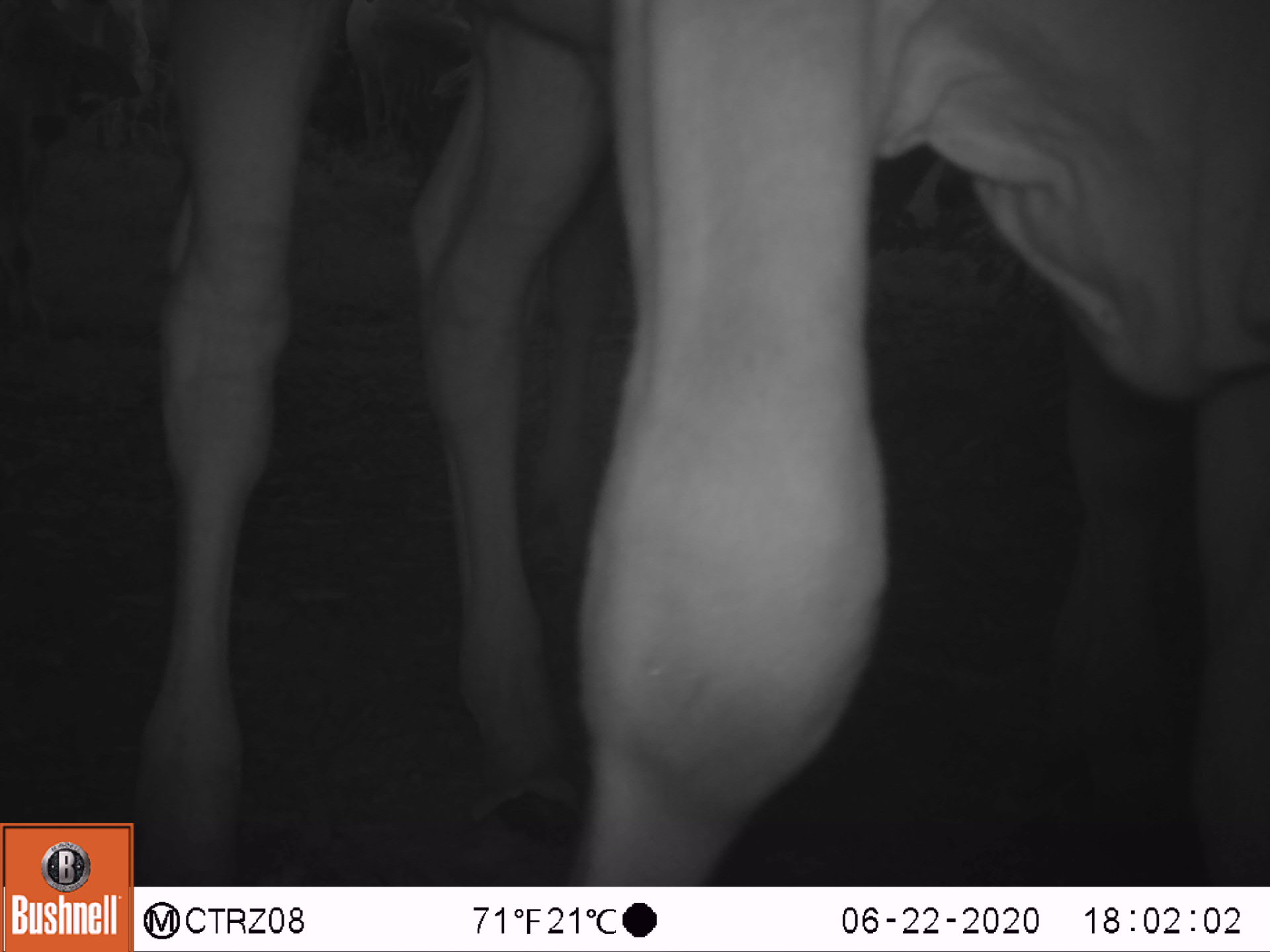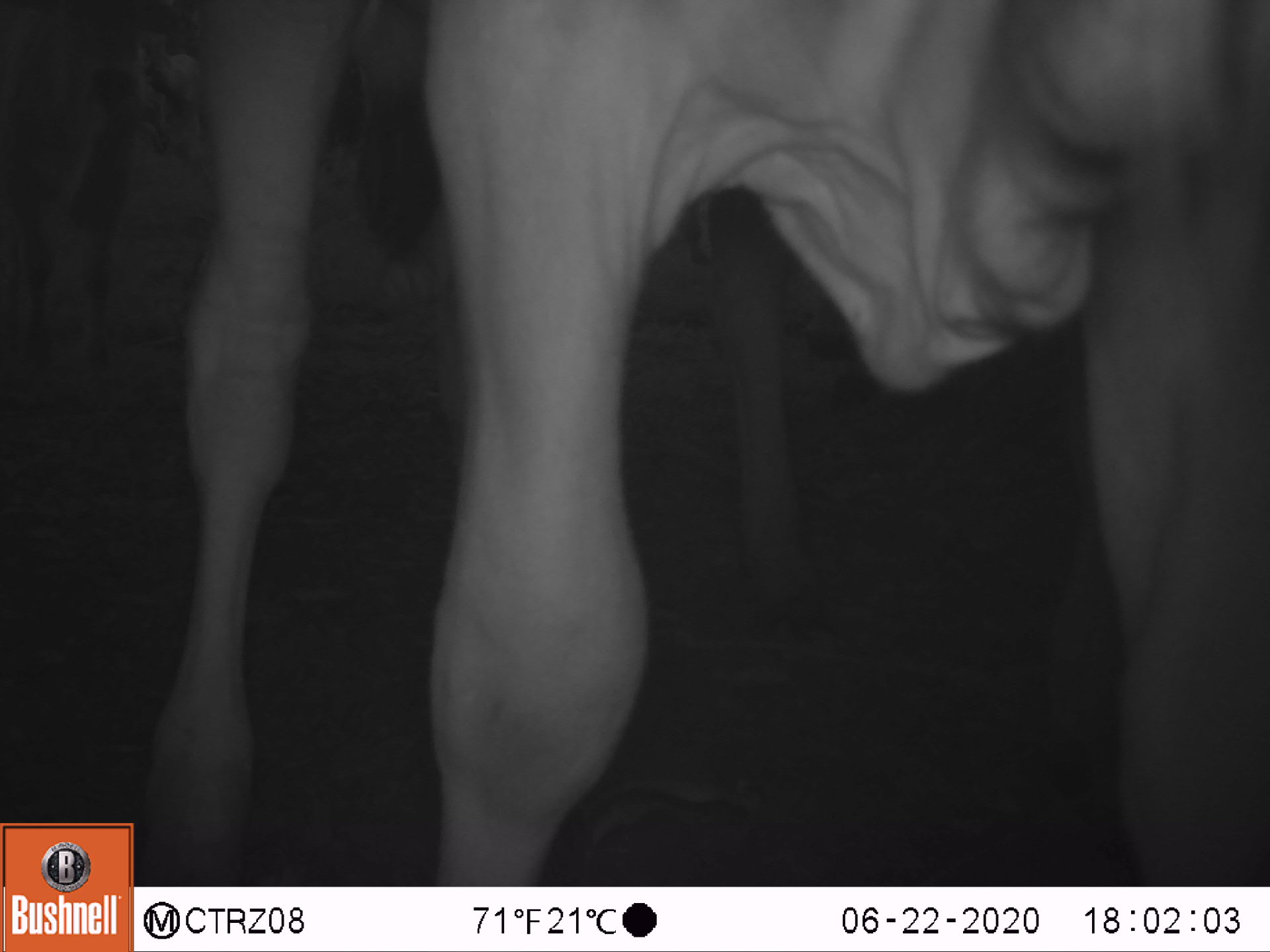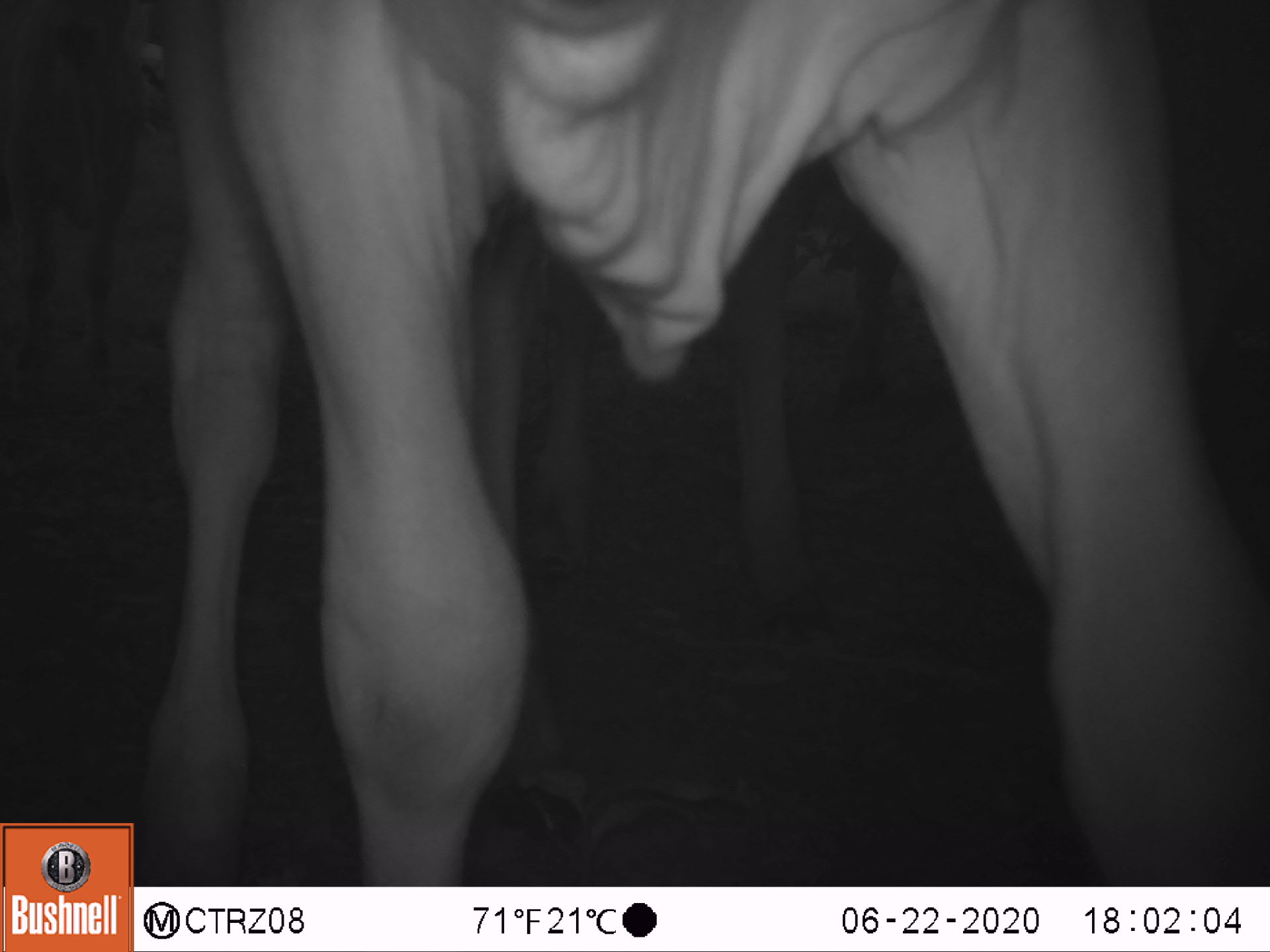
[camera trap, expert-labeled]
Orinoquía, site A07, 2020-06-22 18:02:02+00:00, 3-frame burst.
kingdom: Animalia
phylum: Chordata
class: Mammalia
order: Artiodactyla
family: Bovidae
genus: Bos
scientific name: Bos taurus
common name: cow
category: cattle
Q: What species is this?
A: Cattle (cow) (Bos taurus).